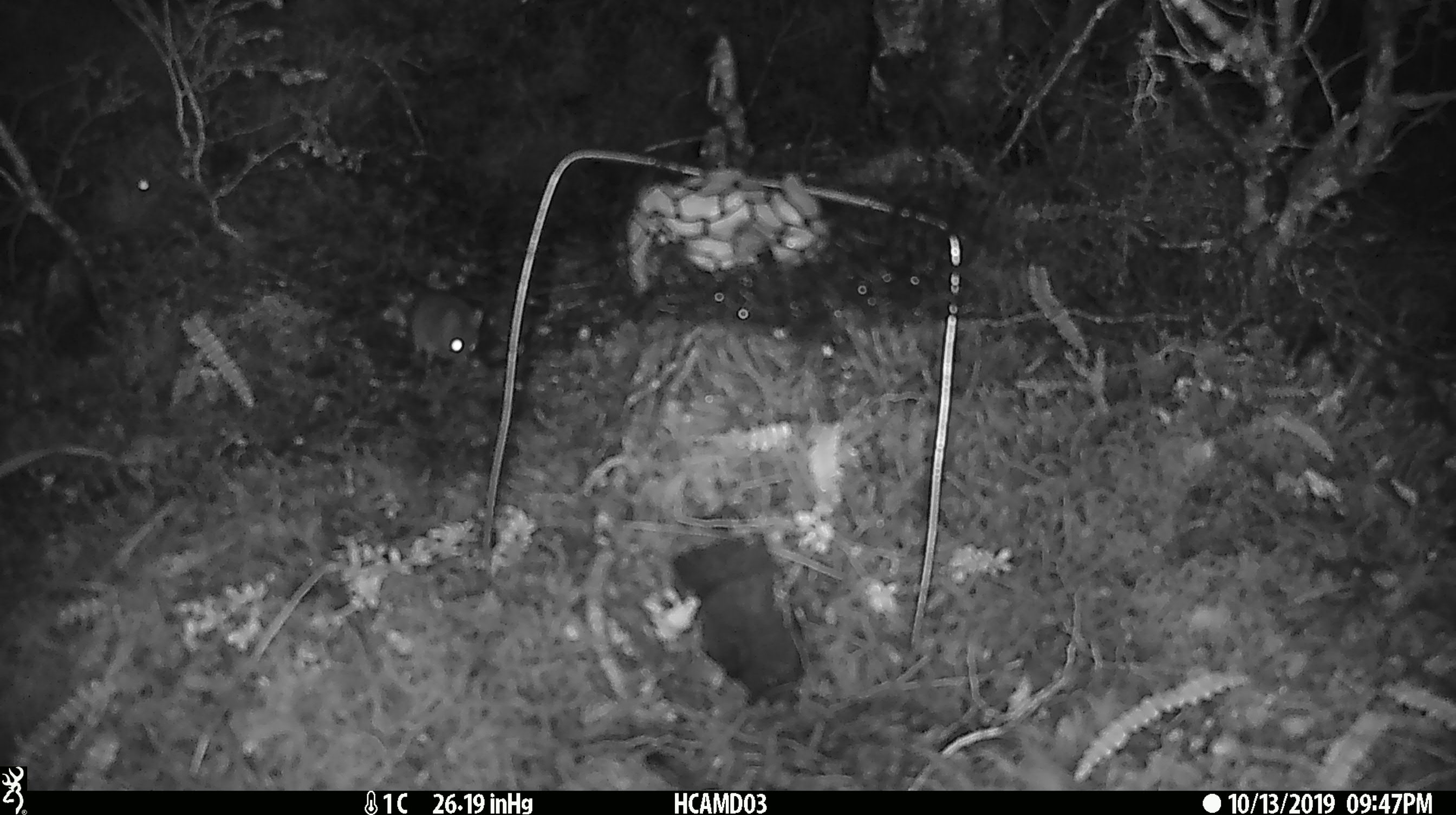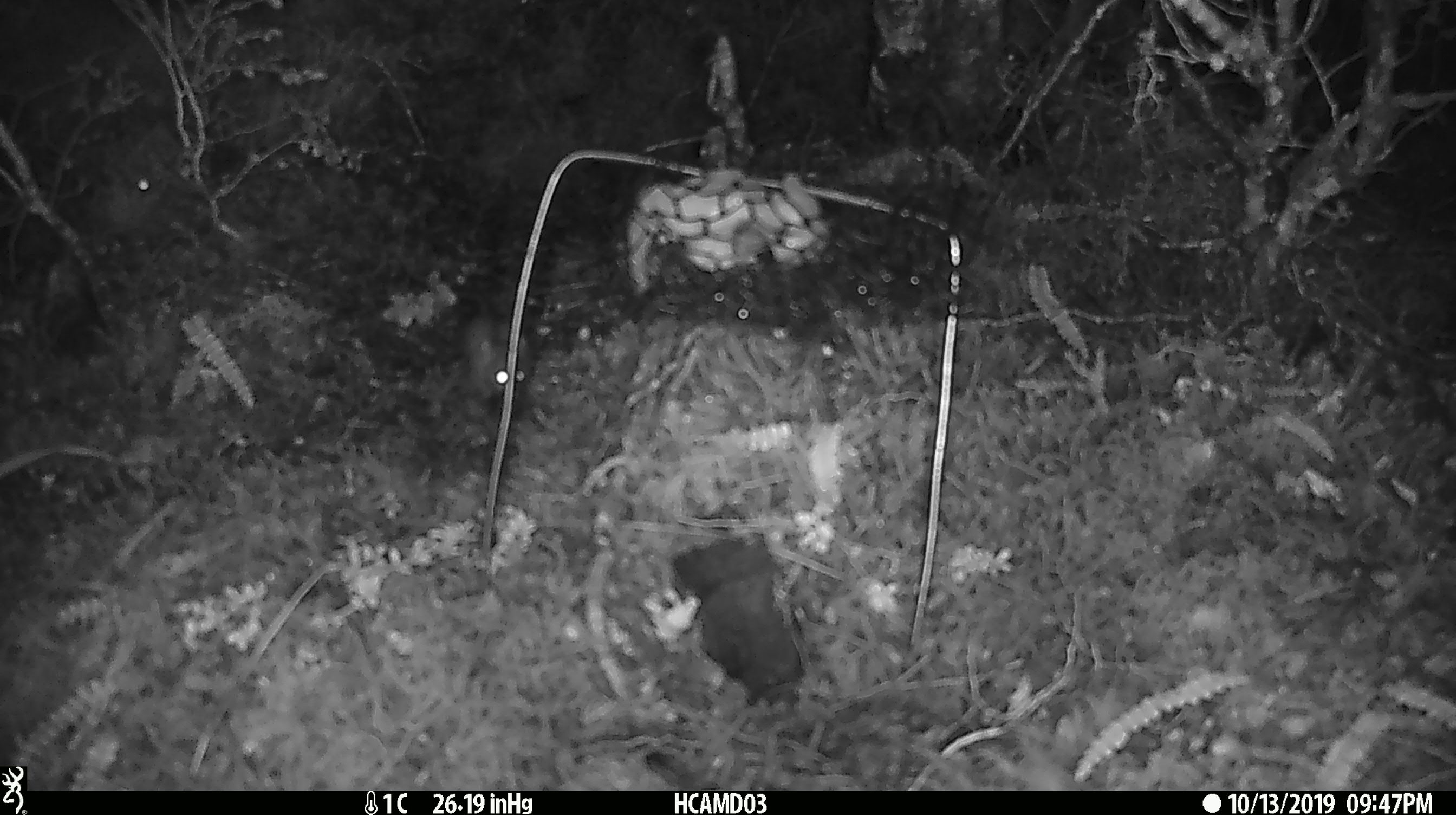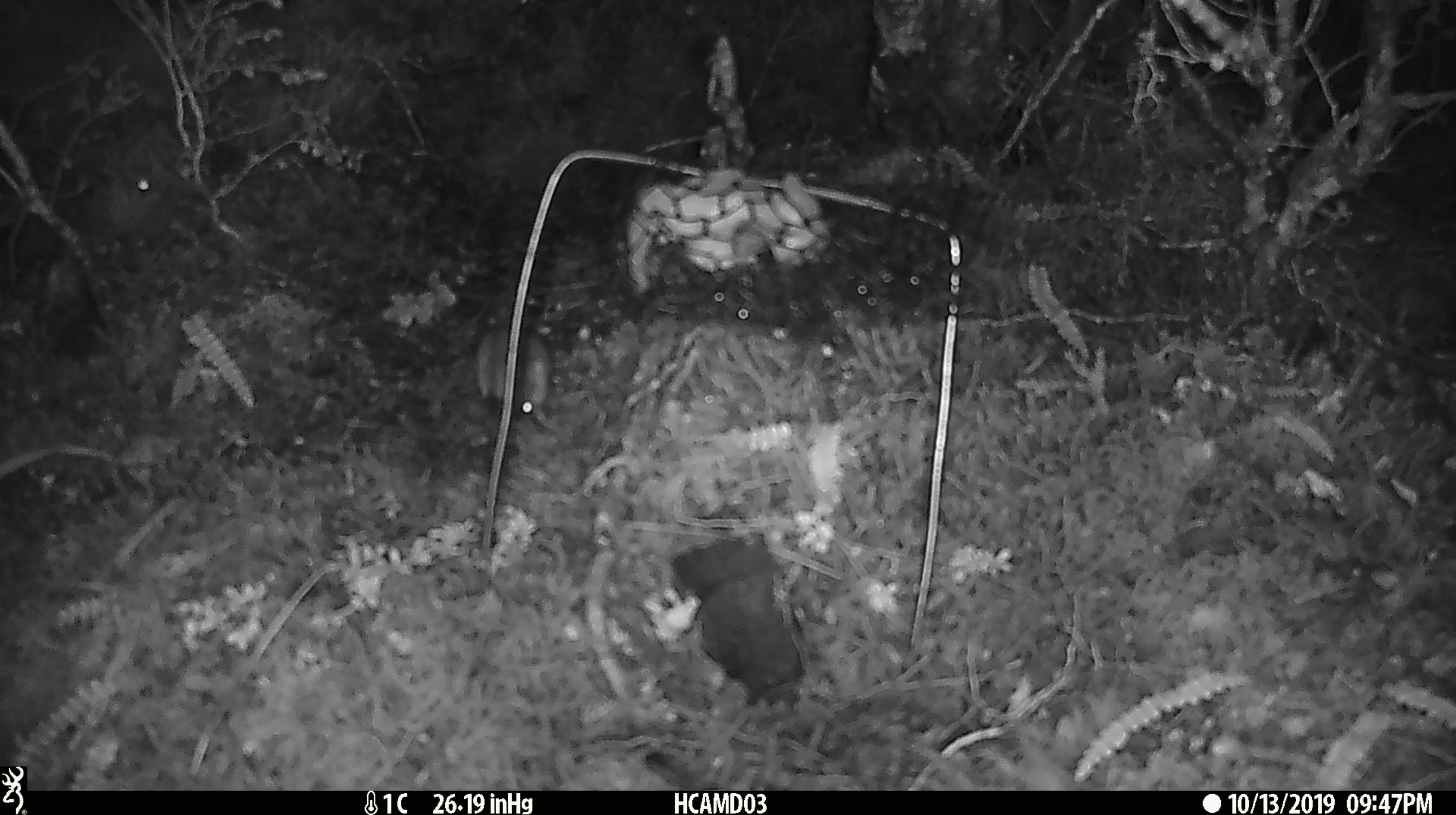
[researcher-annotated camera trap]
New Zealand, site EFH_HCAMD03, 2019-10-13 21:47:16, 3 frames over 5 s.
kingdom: Animalia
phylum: Chordata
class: Mammalia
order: Rodentia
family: Muridae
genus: Mus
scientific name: Mus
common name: mouse